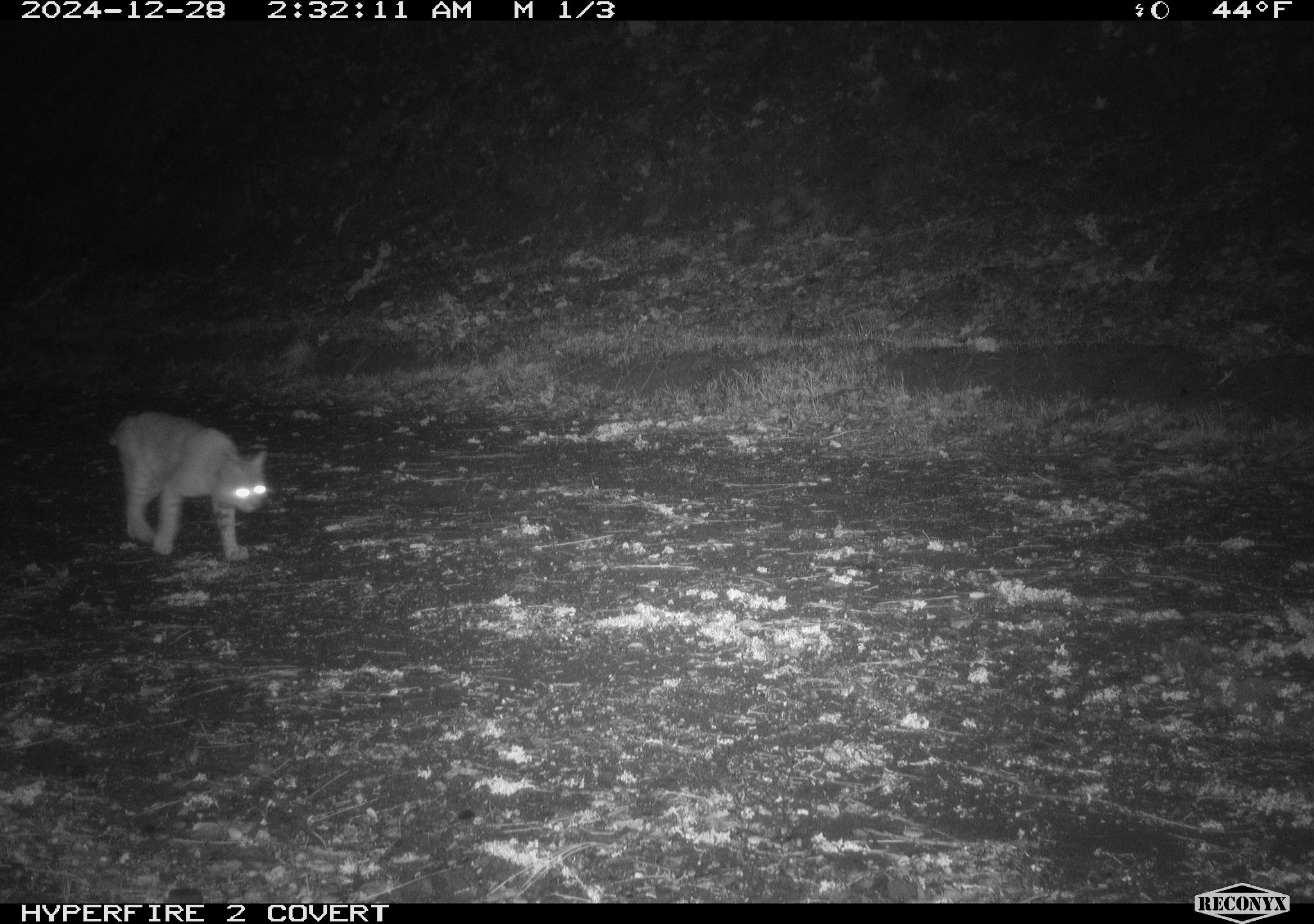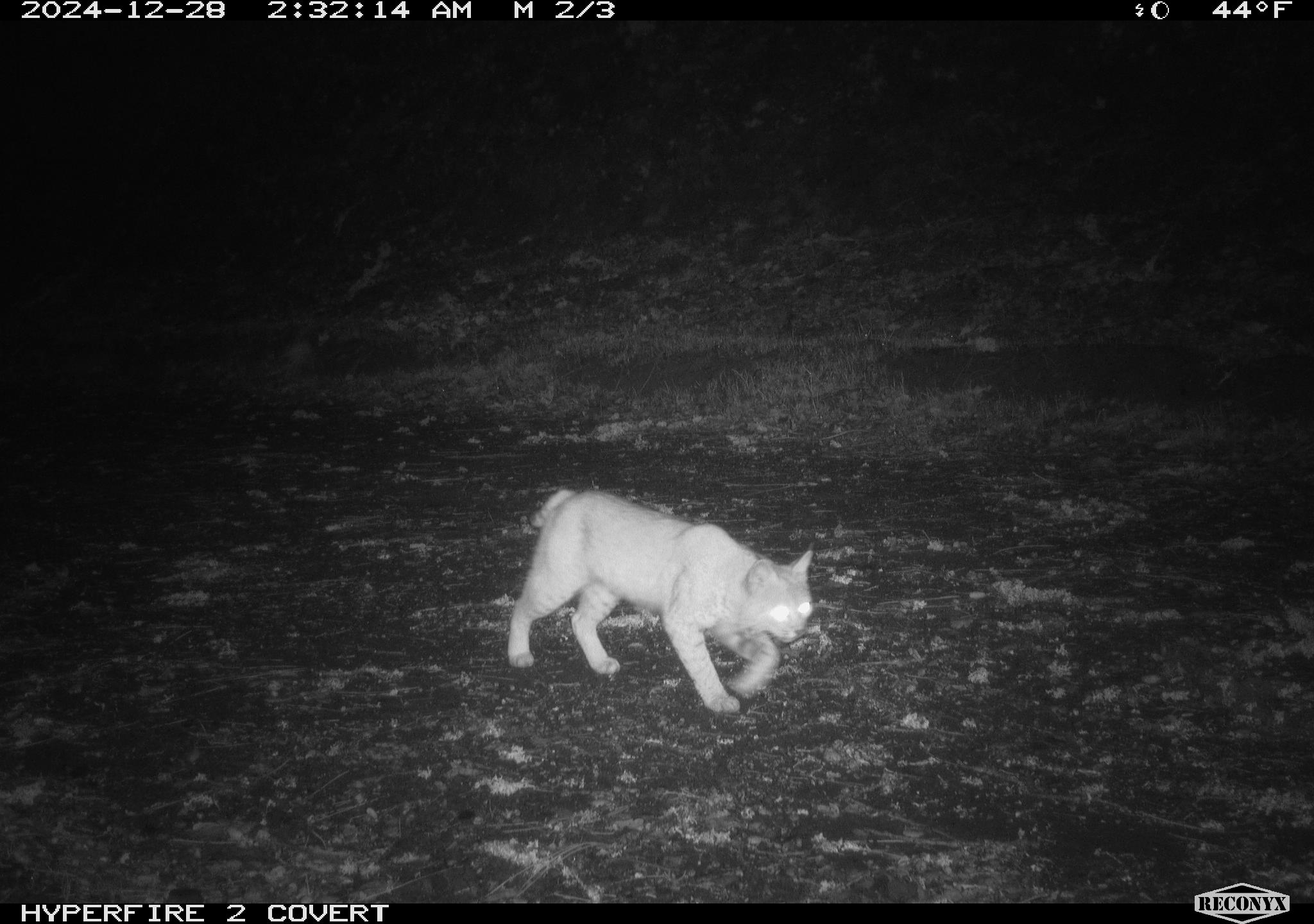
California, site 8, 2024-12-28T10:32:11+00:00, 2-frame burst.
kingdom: Animalia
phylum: Chordata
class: Mammalia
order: Carnivora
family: Felidae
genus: Lynx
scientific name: Lynx rufus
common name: bobcat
Bobcat (Lynx rufus).